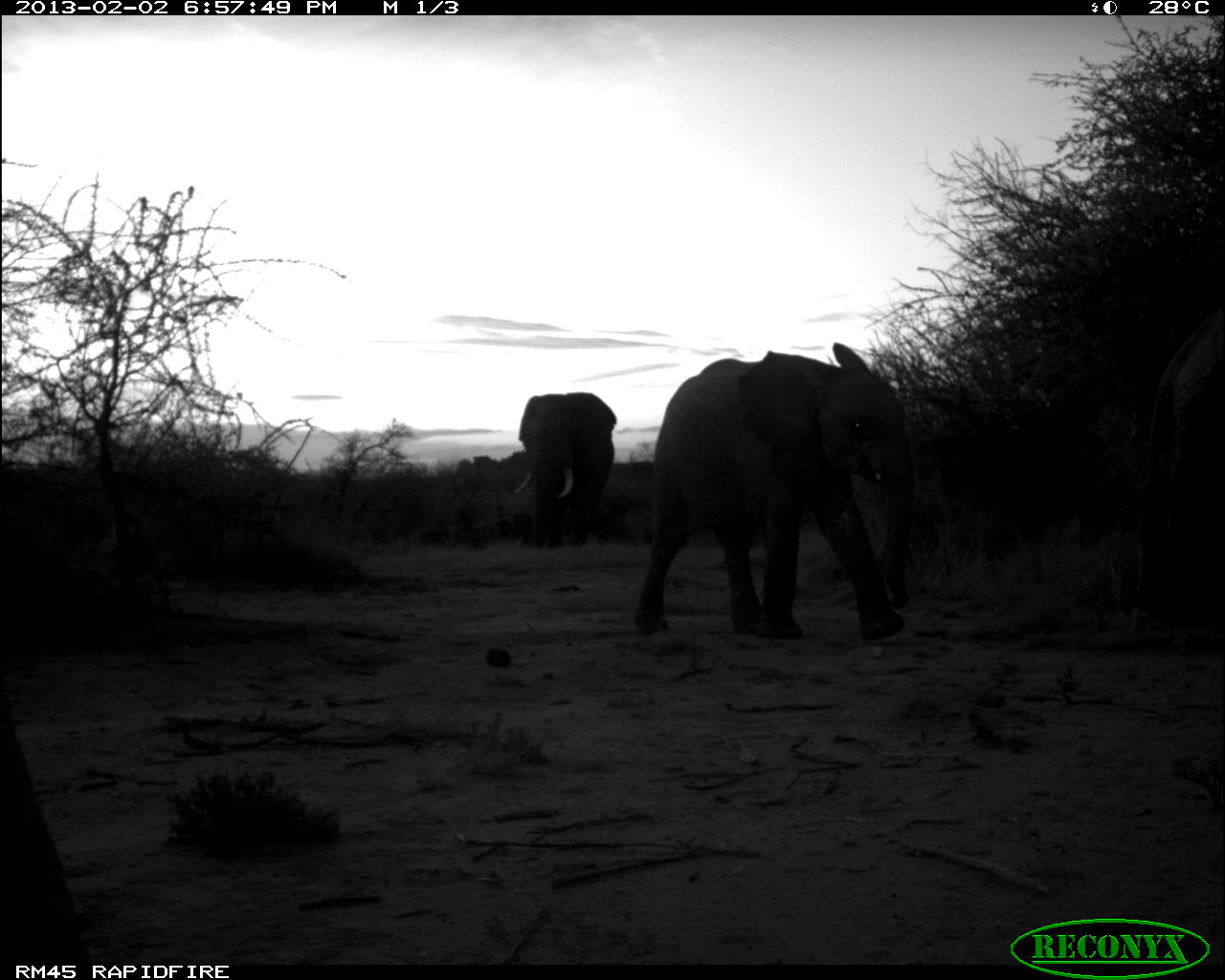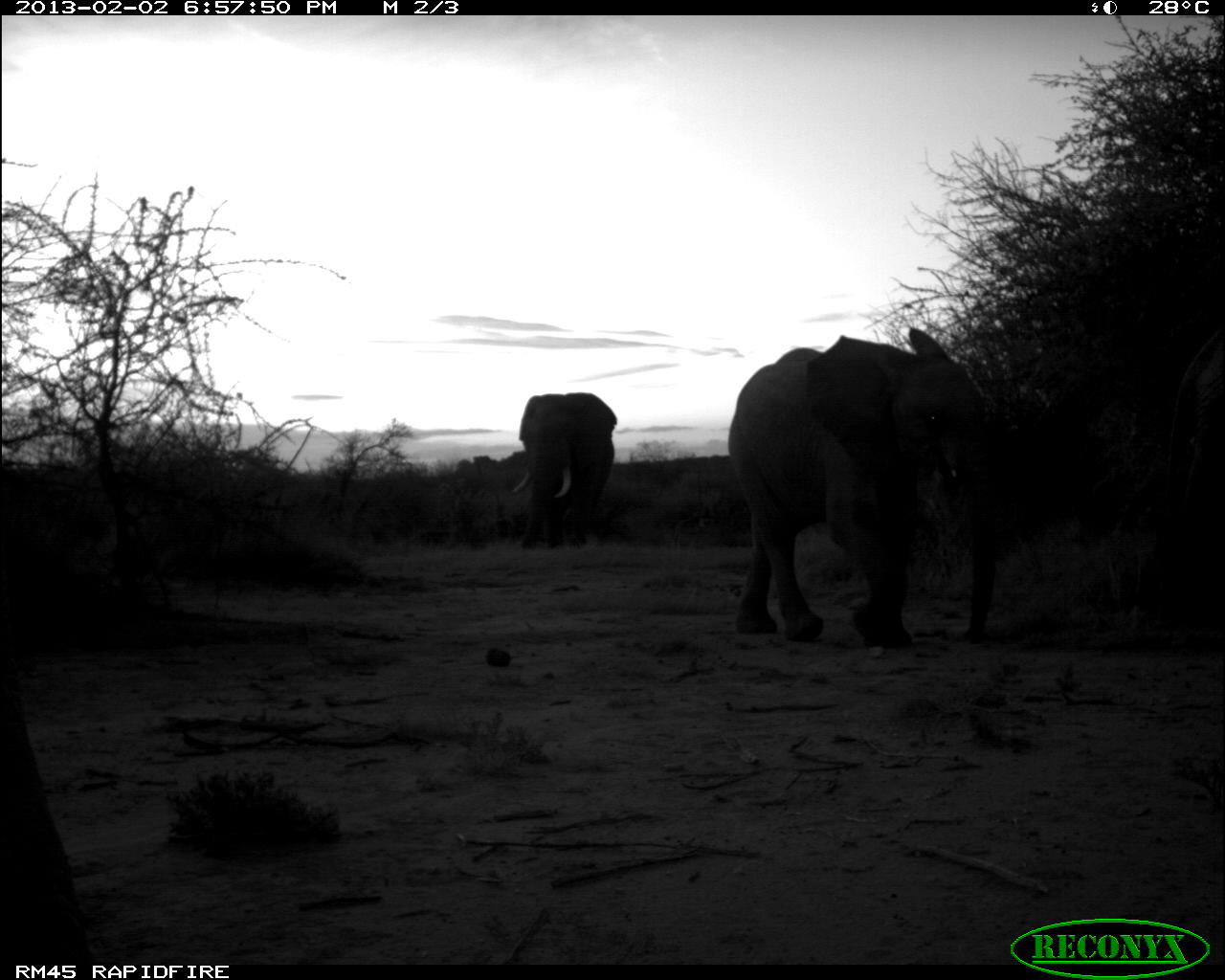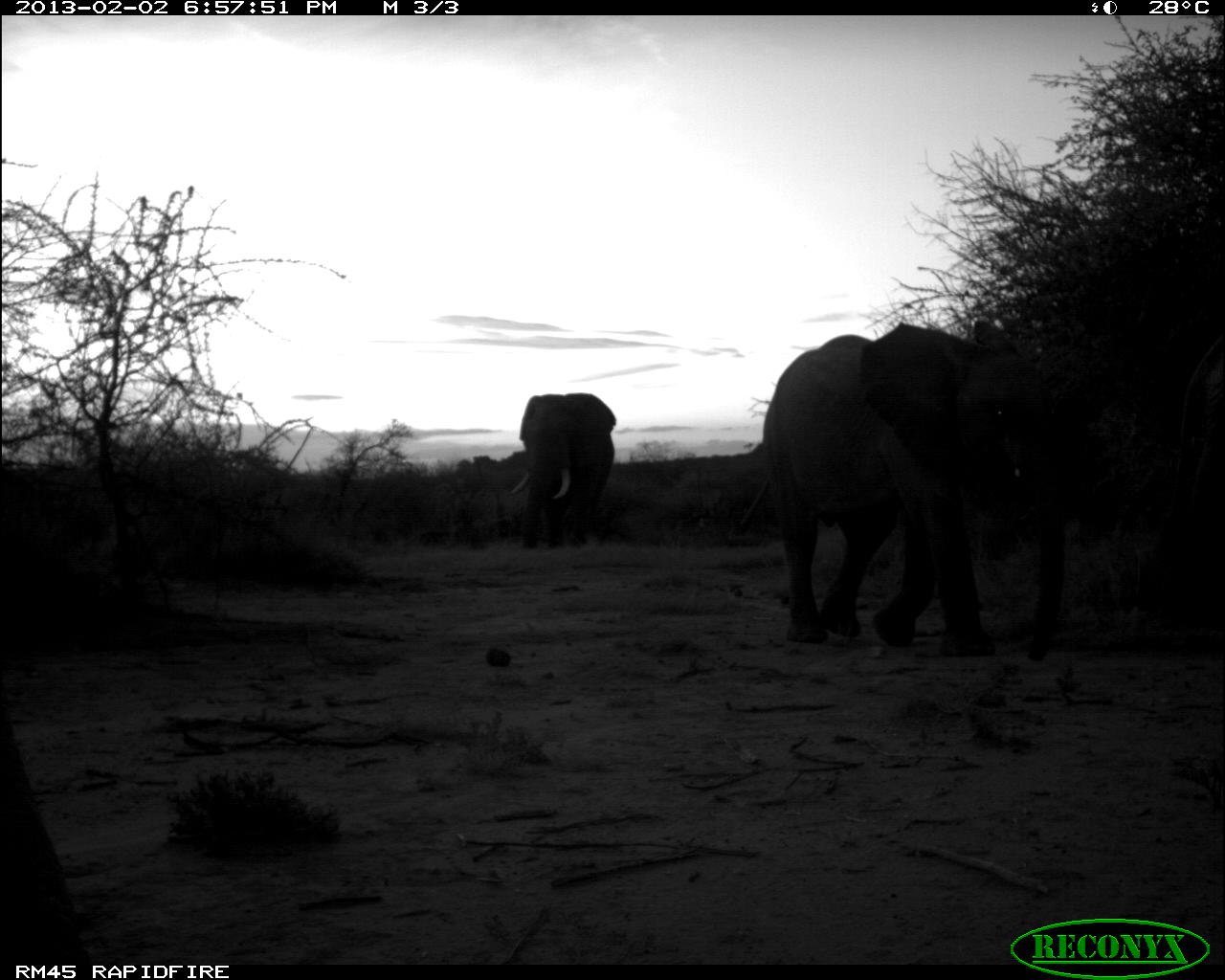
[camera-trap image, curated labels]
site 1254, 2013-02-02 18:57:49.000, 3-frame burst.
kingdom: Animalia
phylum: Chordata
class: Mammalia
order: Proboscidea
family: Elephantidae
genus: Loxodonta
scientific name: Loxodonta africana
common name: african bush elephant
Loxodonta africana (african bush elephant), count 4.